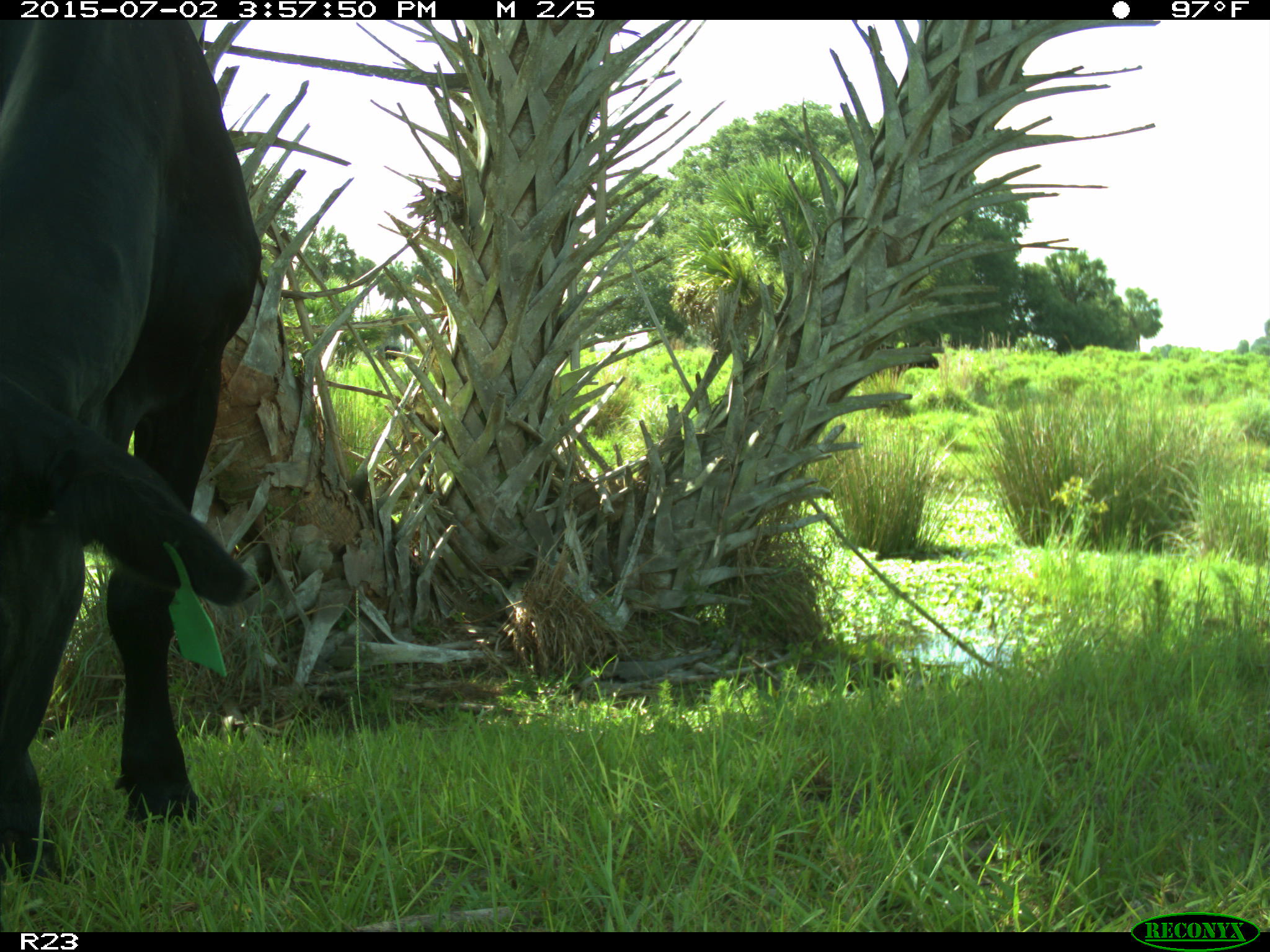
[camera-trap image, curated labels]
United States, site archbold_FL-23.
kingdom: Animalia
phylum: Chordata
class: Mammalia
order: Artiodactyla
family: Bovidae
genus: Bos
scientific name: Bos taurus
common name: domestic cow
Bos taurus (domestic cow).